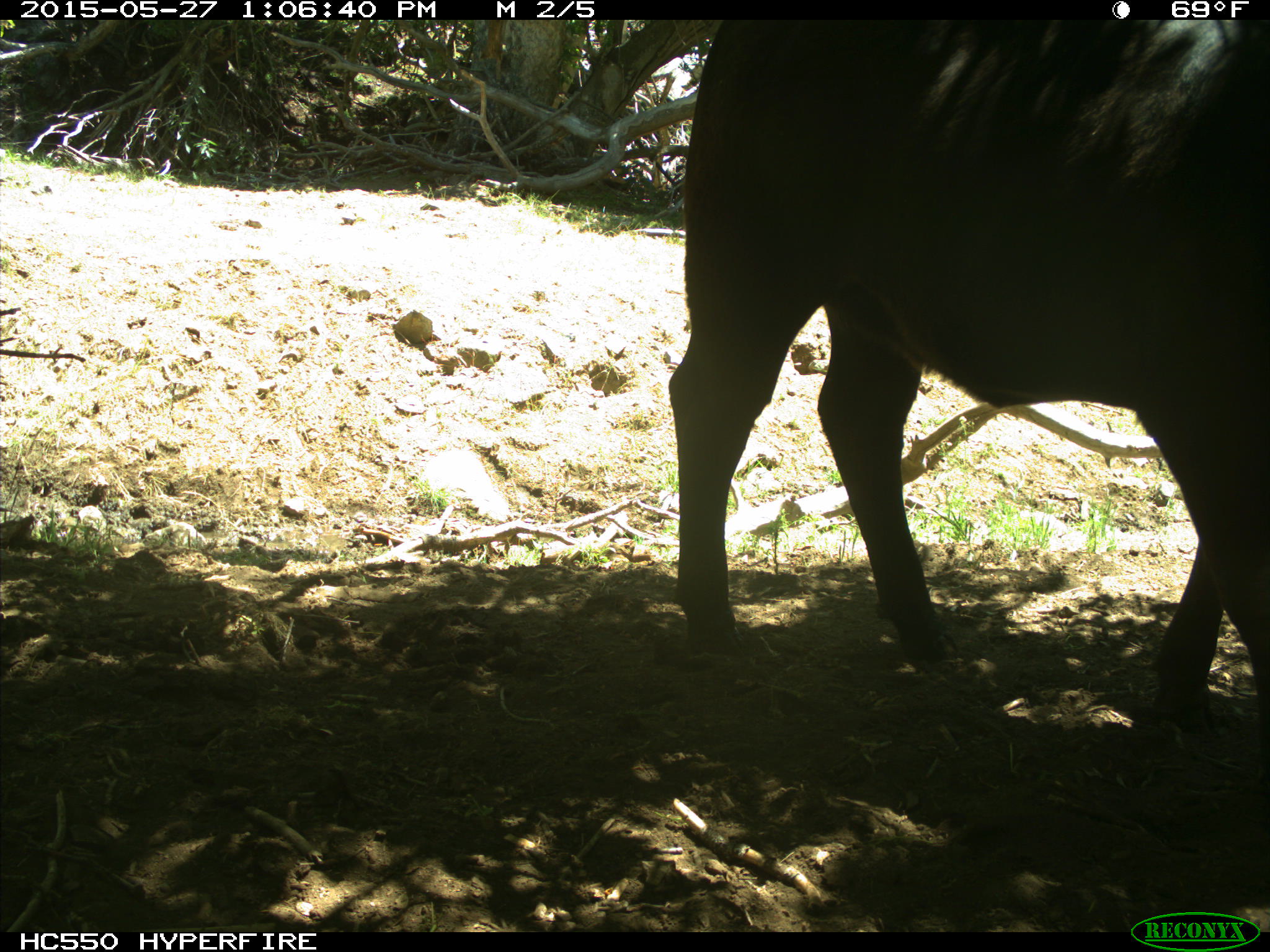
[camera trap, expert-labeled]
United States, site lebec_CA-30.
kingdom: Animalia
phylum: Chordata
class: Mammalia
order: Artiodactyla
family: Bovidae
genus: Bos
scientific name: Bos taurus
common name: domestic cow